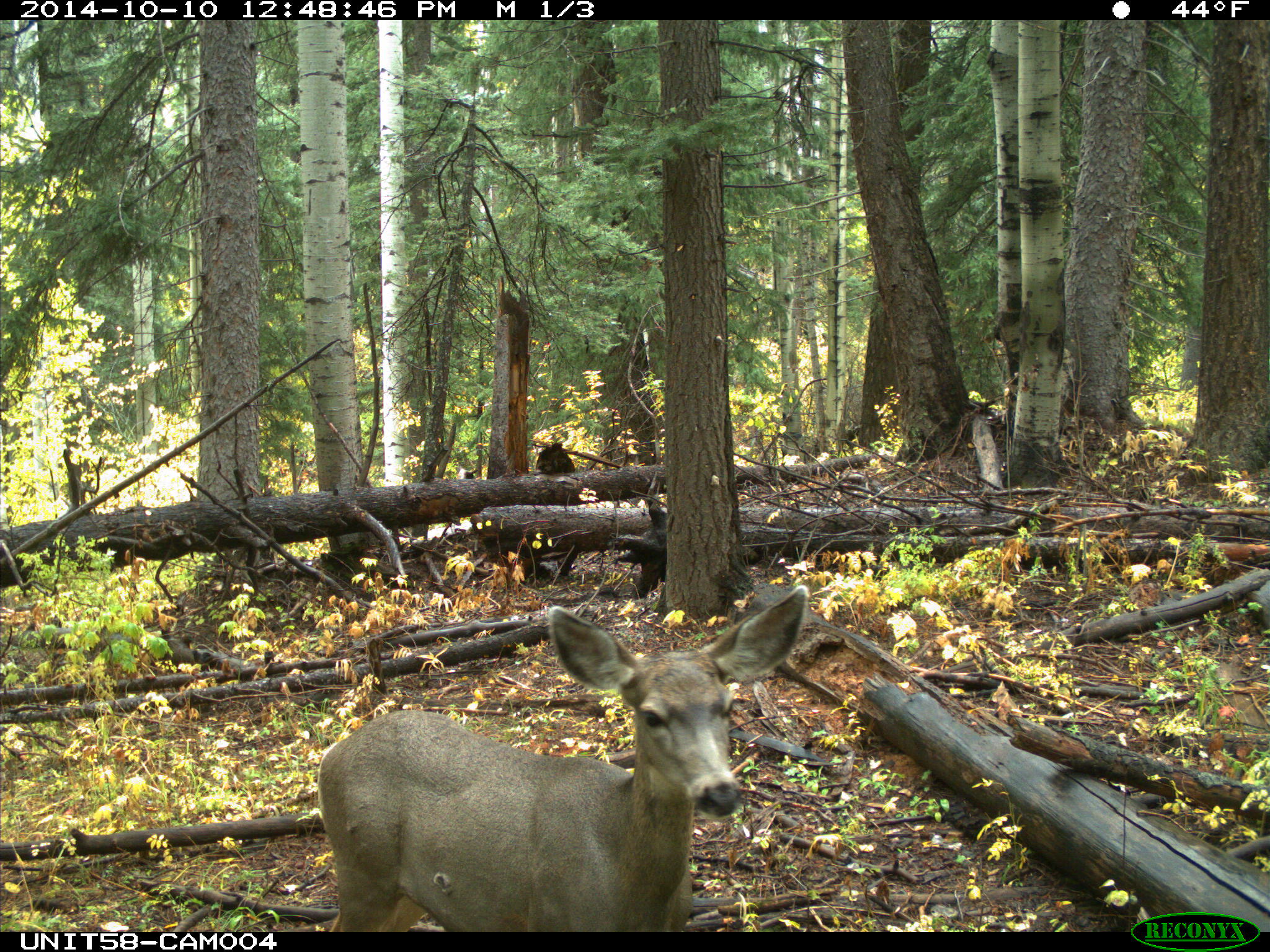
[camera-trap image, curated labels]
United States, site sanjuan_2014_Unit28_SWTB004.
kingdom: Animalia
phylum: Chordata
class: Mammalia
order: Artiodactyla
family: Cervidae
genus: Odocoileus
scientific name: Odocoileus hemionus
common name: mule deer